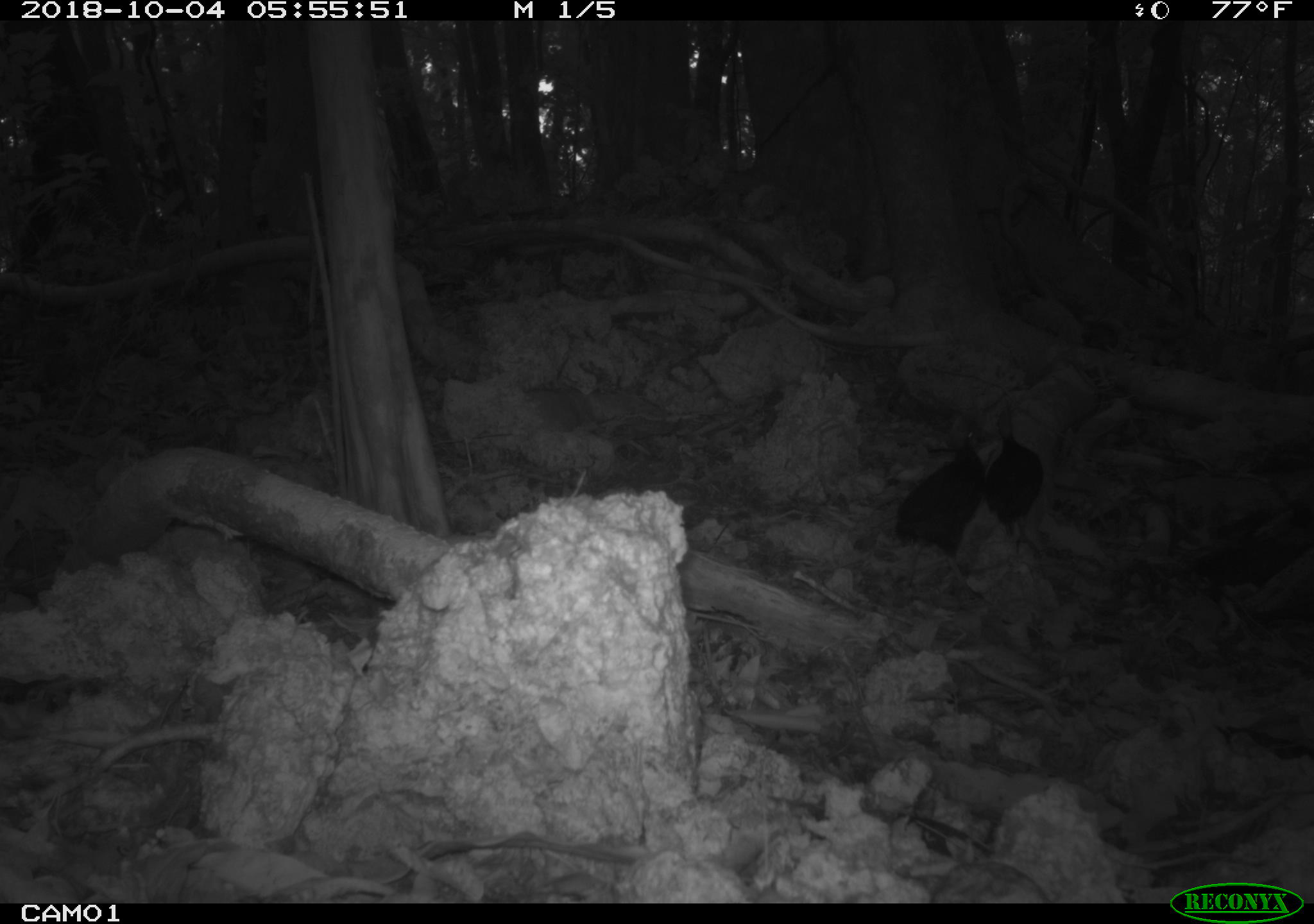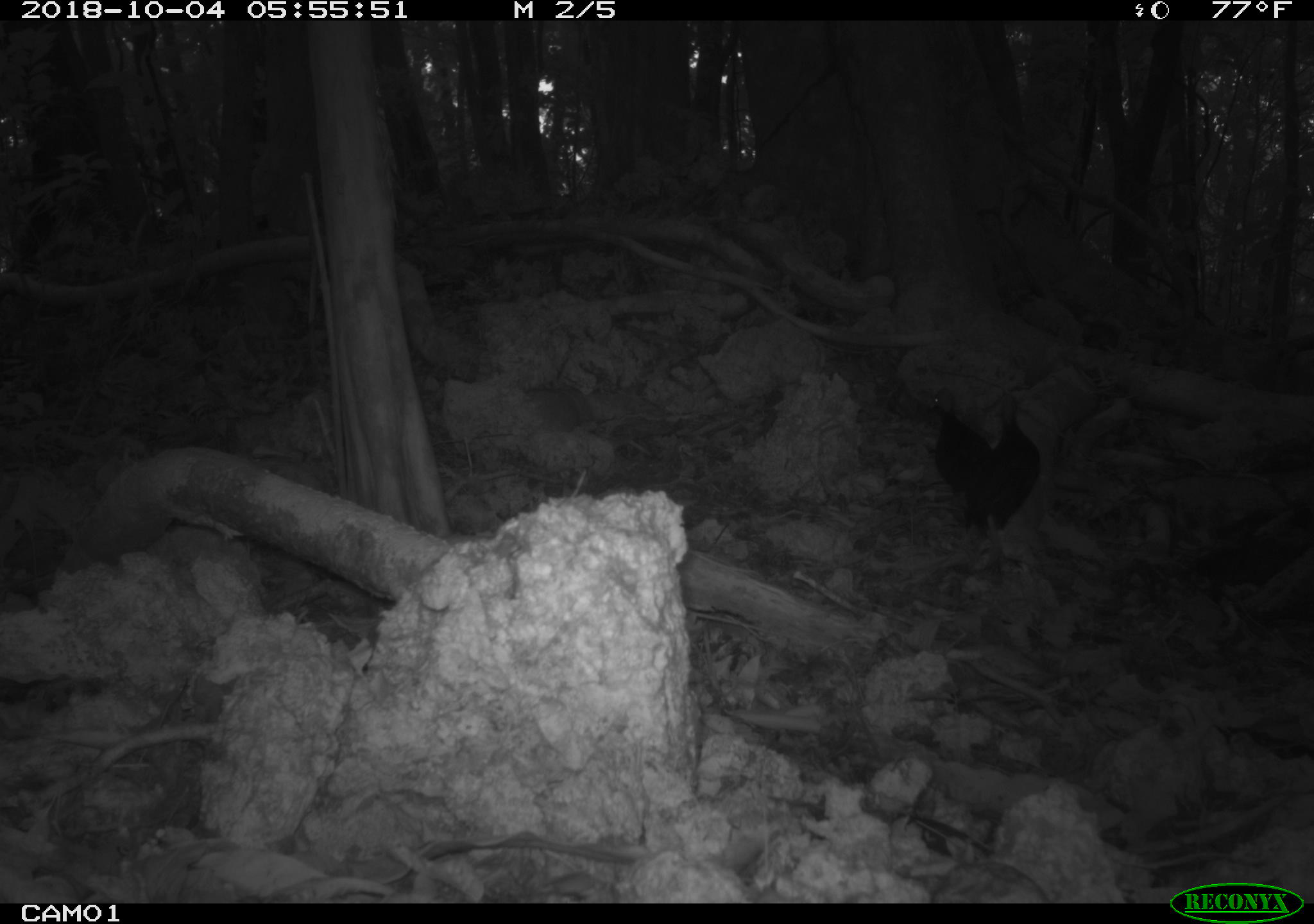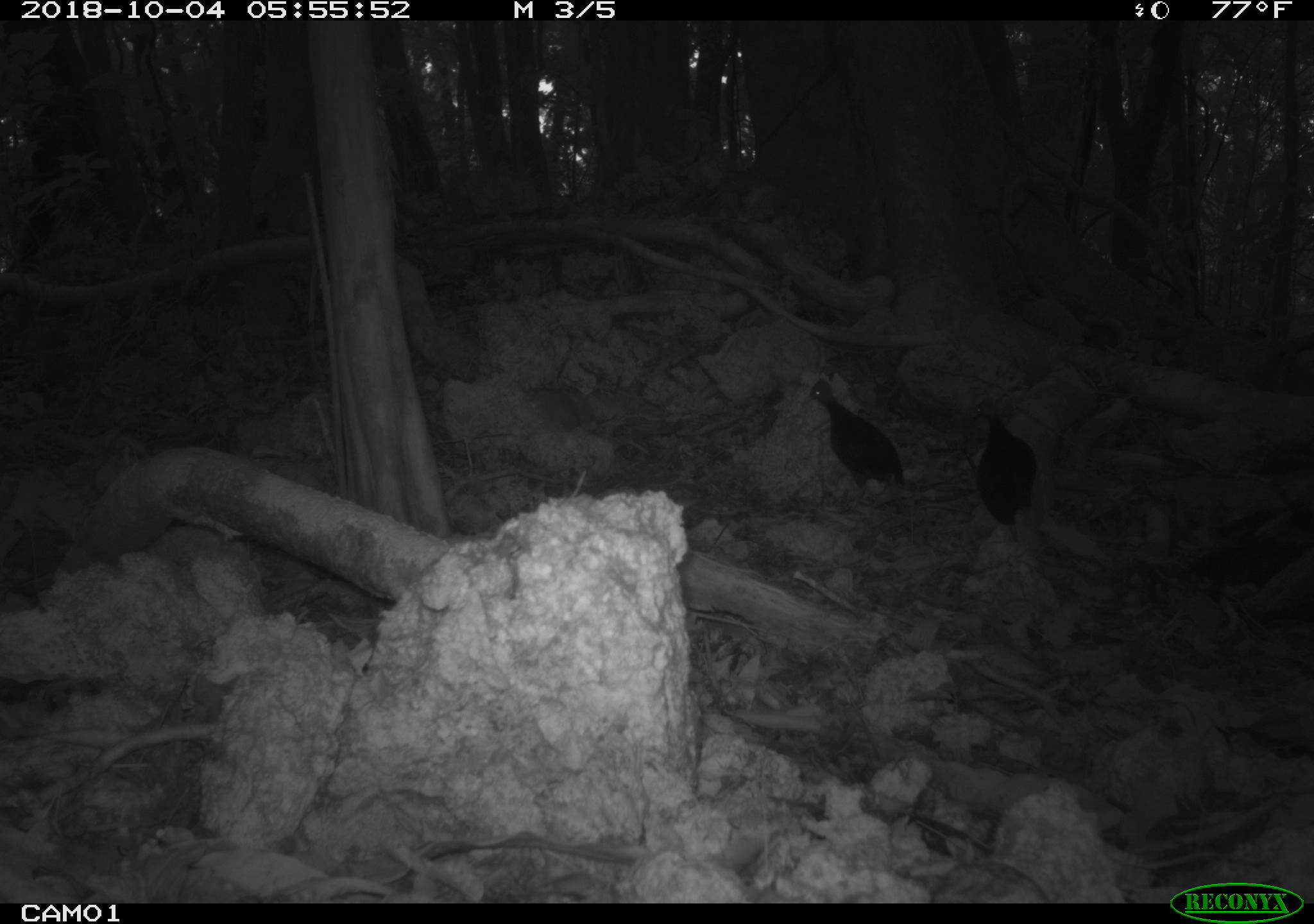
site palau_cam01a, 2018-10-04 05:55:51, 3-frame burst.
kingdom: Animalia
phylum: Chordata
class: Aves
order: Galliformes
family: Megapodiidae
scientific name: Megapodiidae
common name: megapode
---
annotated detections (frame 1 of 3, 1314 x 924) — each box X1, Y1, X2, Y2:
megapode: 883, 420, 1046, 562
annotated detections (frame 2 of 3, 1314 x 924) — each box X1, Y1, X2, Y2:
megapode: 923, 388, 1043, 565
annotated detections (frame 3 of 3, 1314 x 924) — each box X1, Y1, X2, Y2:
megapode: 799, 373, 905, 499; 969, 402, 1037, 535